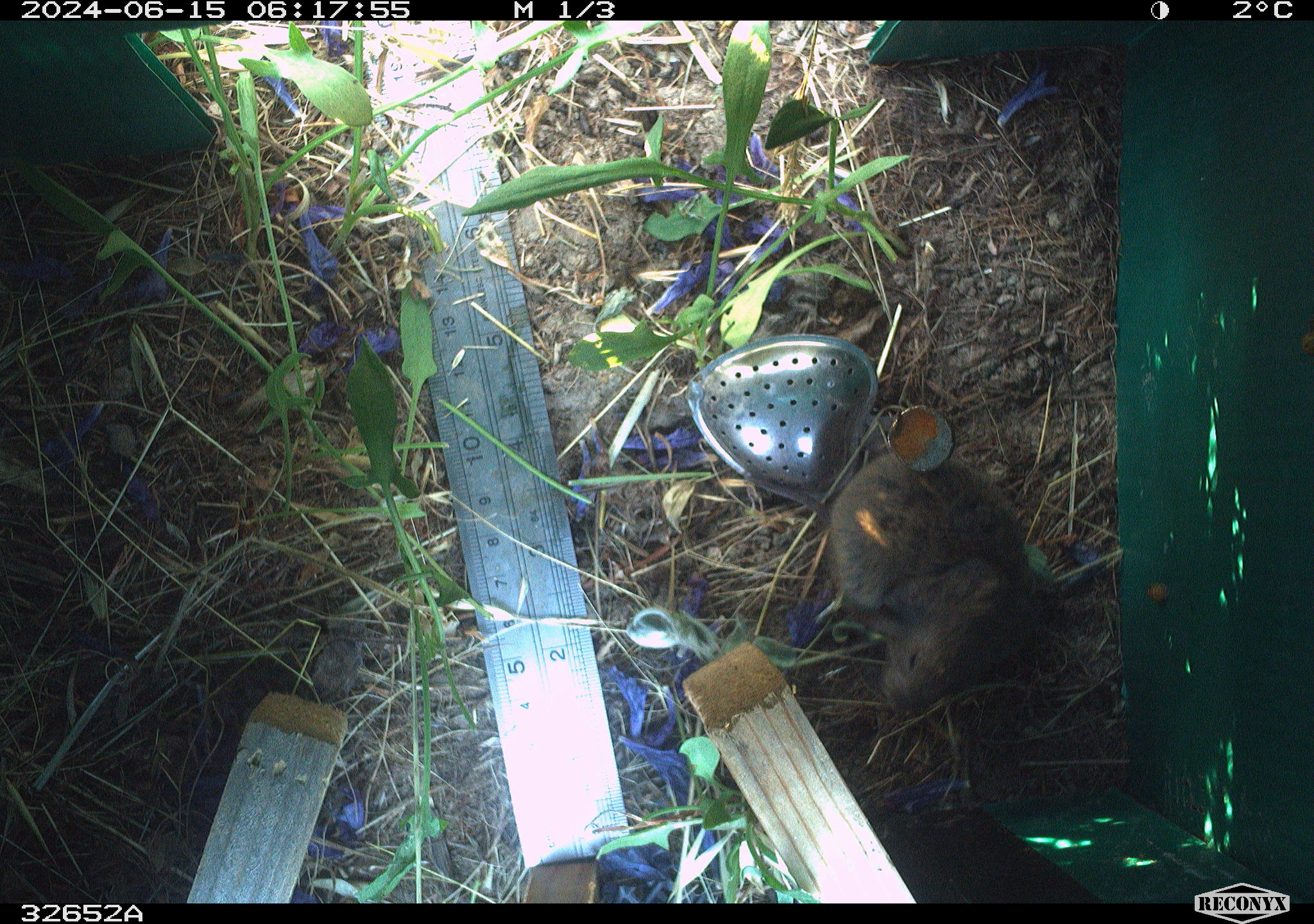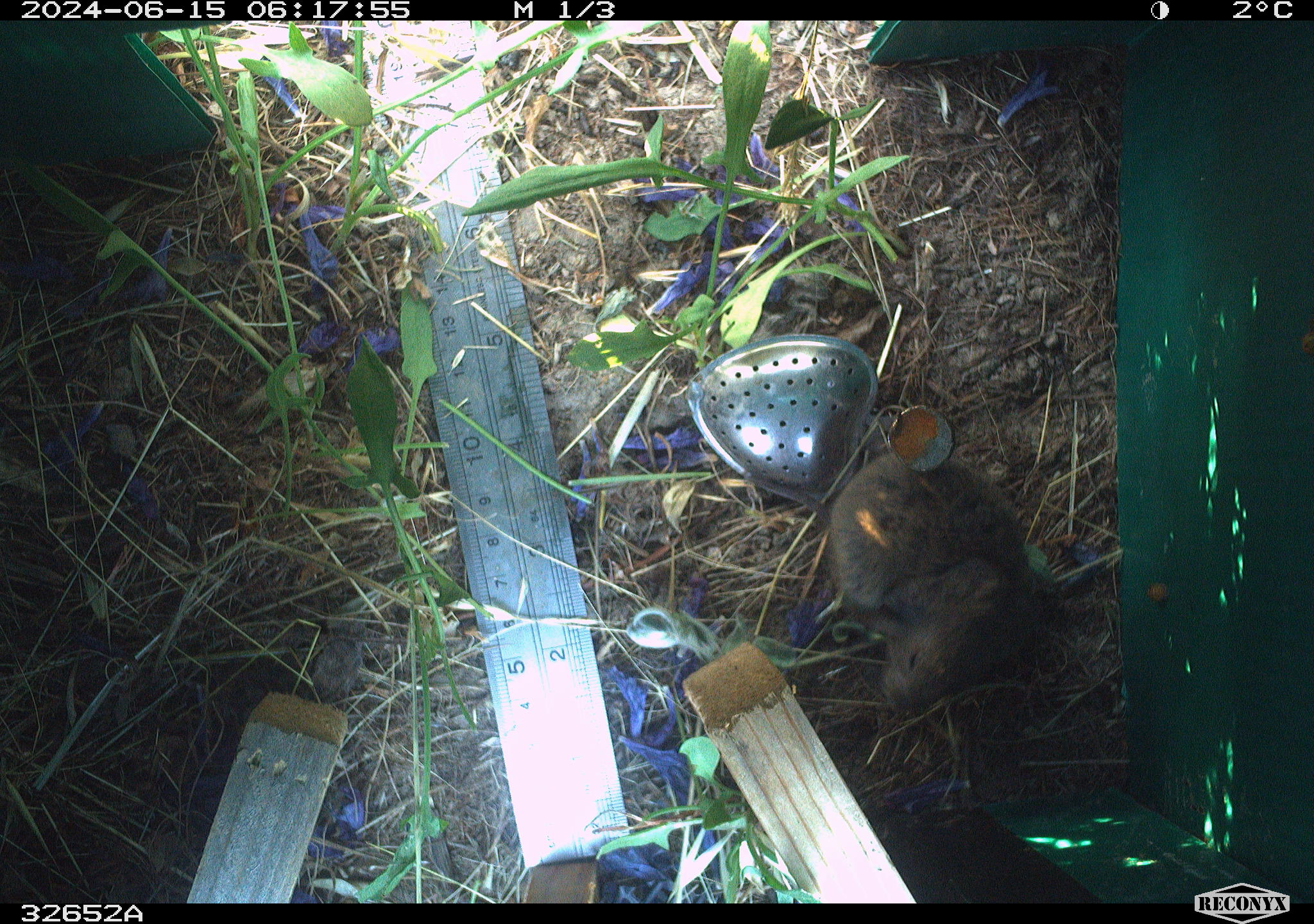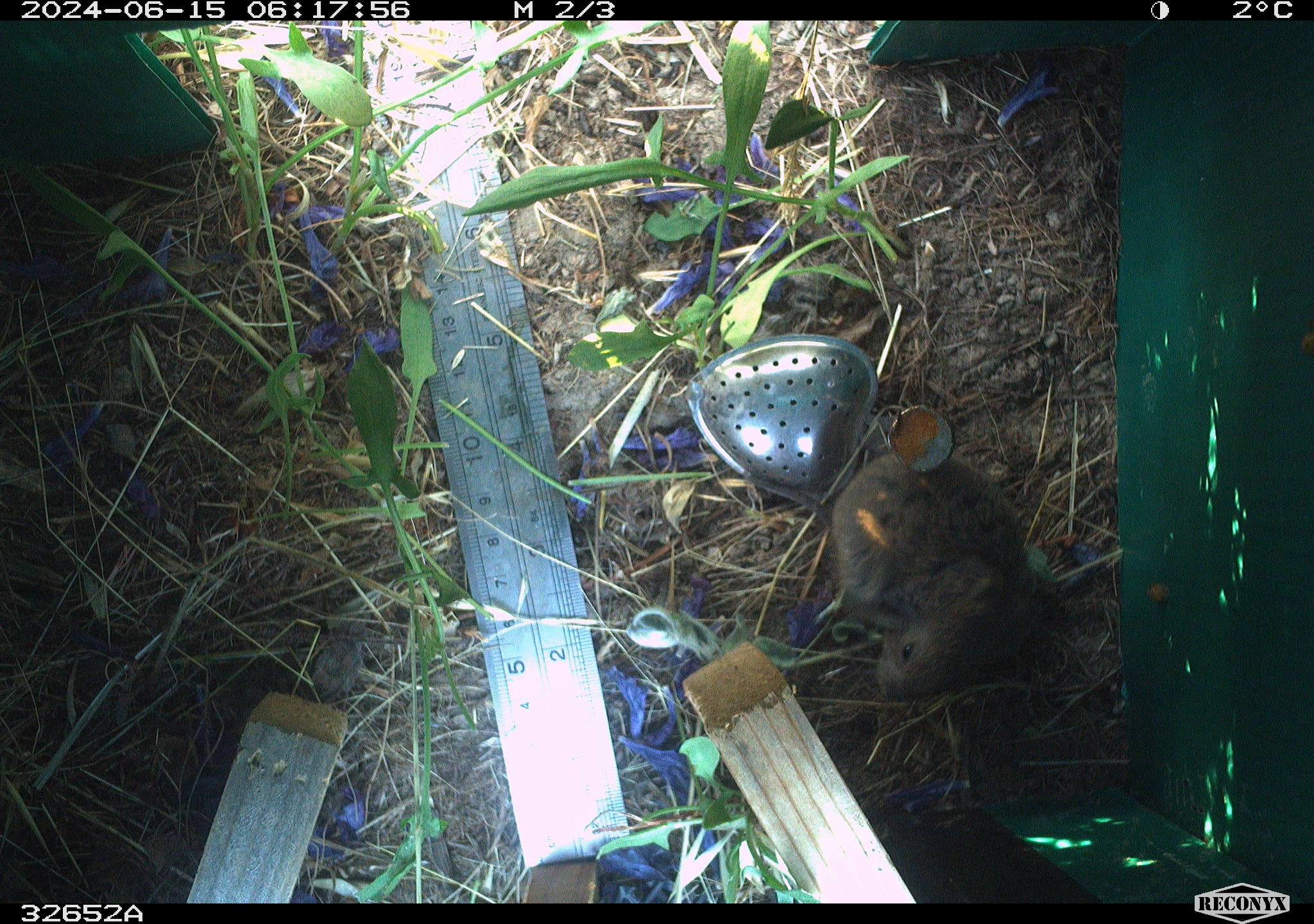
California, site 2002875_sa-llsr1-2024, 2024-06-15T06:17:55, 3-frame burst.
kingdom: Animalia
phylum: Chordata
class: Mammalia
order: Rodentia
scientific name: Rodentia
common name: rodent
Rodent (Rodentia).